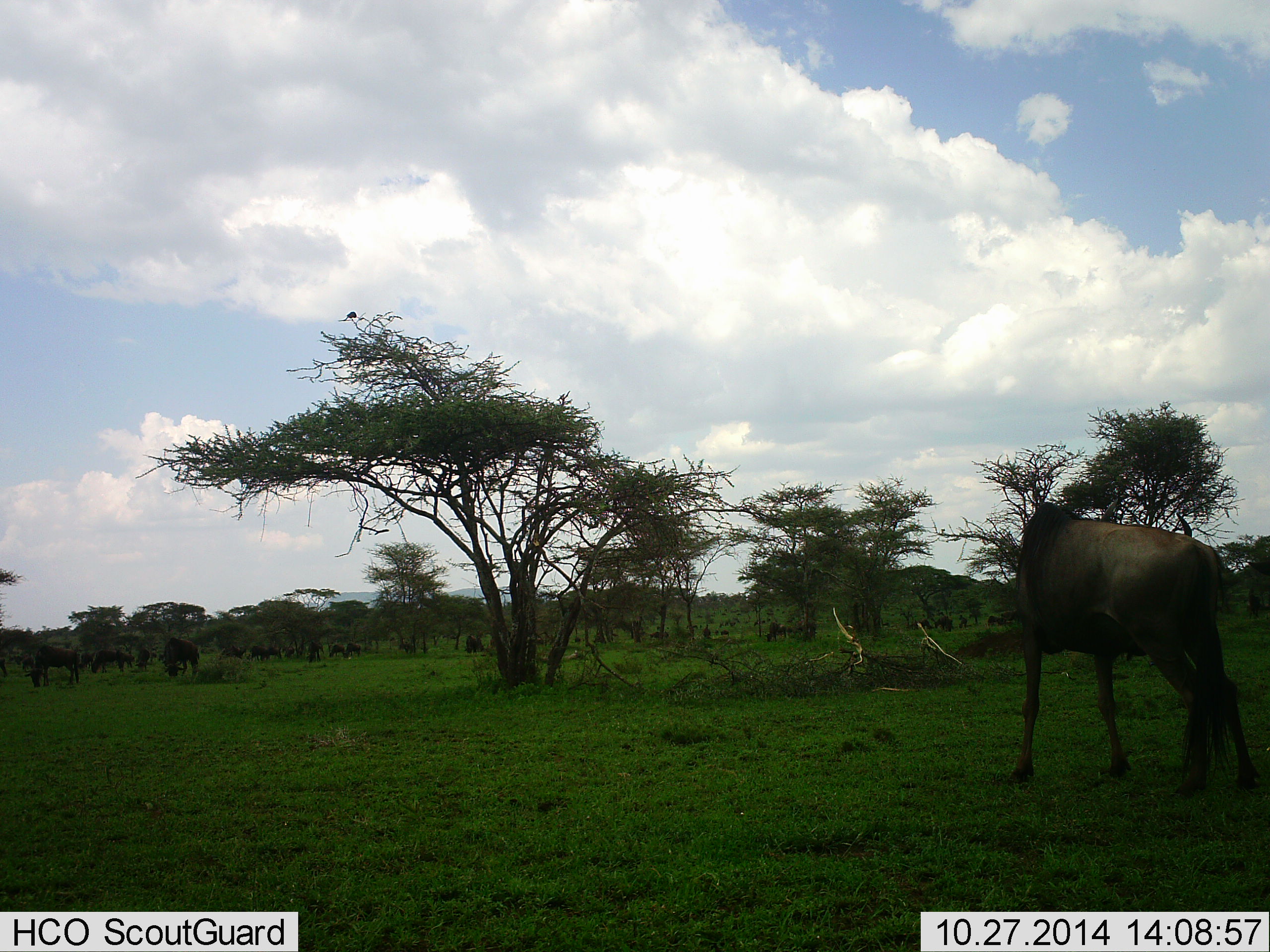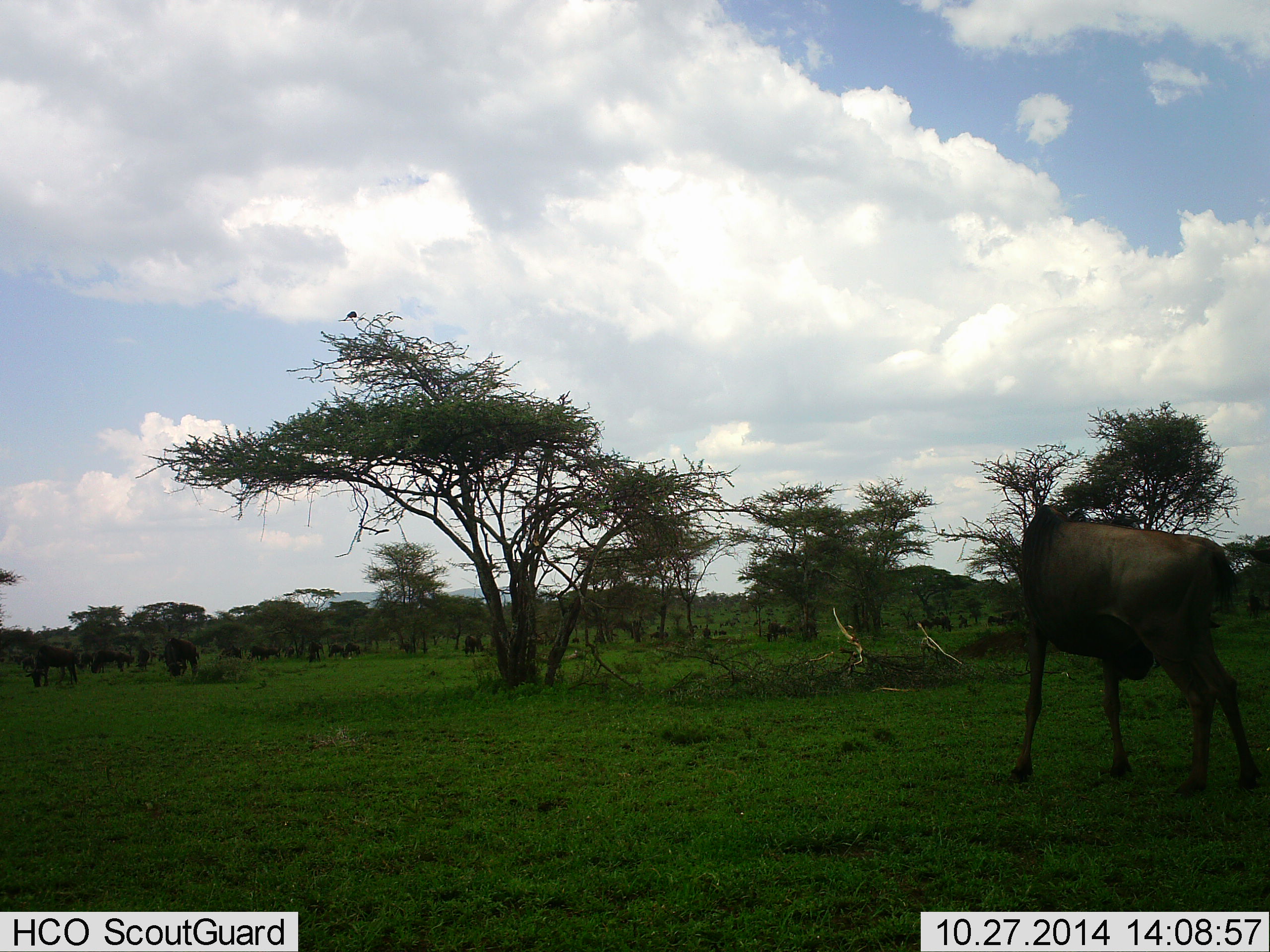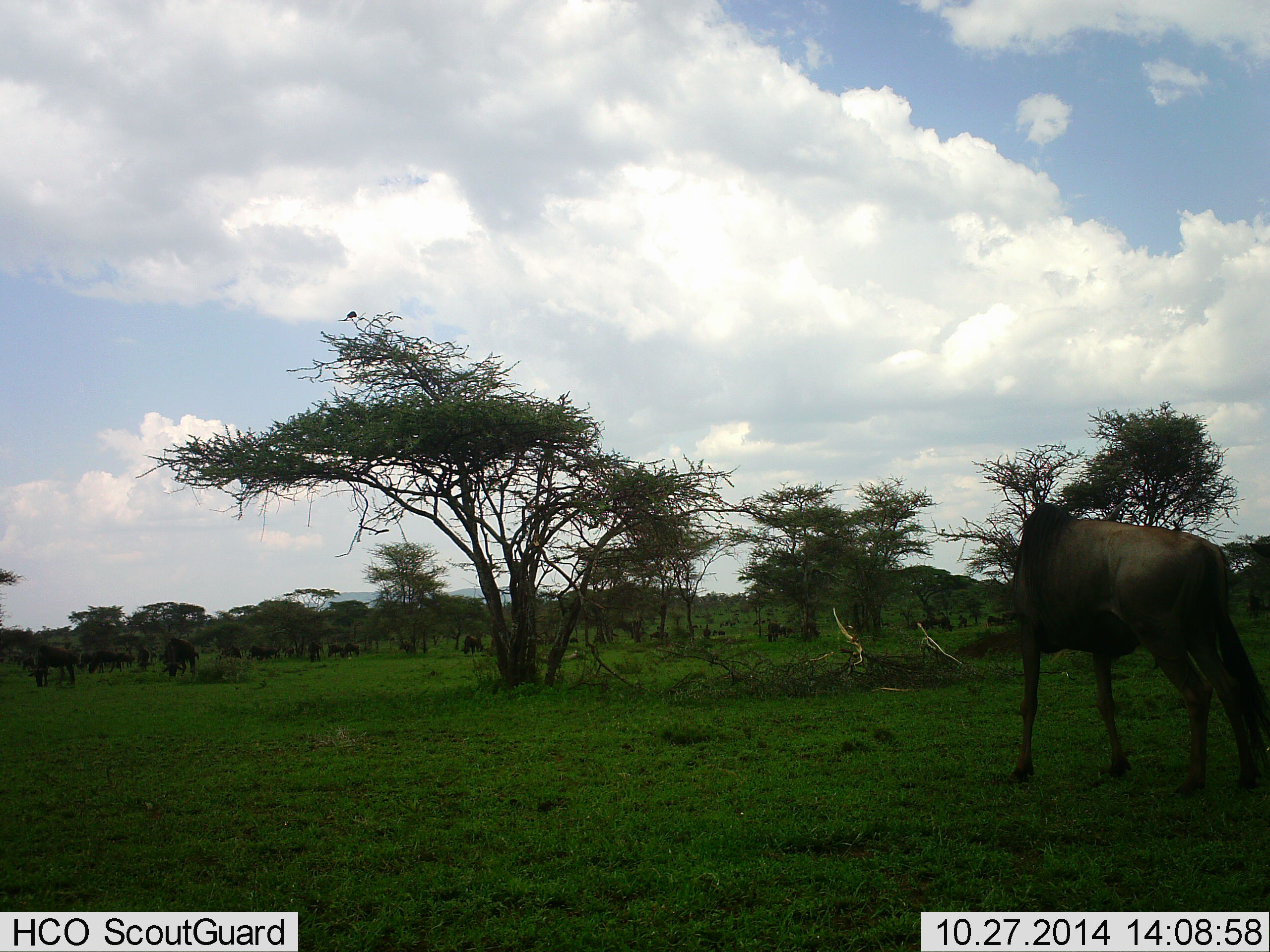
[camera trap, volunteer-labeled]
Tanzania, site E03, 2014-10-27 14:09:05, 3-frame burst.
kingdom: Animalia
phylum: Chordata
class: Mammalia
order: Artiodactyla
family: Bovidae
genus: Connochaetes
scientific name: Connochaetes taurinus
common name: blue wildebeest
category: wildebeest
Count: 11-50.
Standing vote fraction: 60%.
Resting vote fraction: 10%.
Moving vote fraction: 10%.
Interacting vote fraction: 0%.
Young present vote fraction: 0%.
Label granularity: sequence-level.